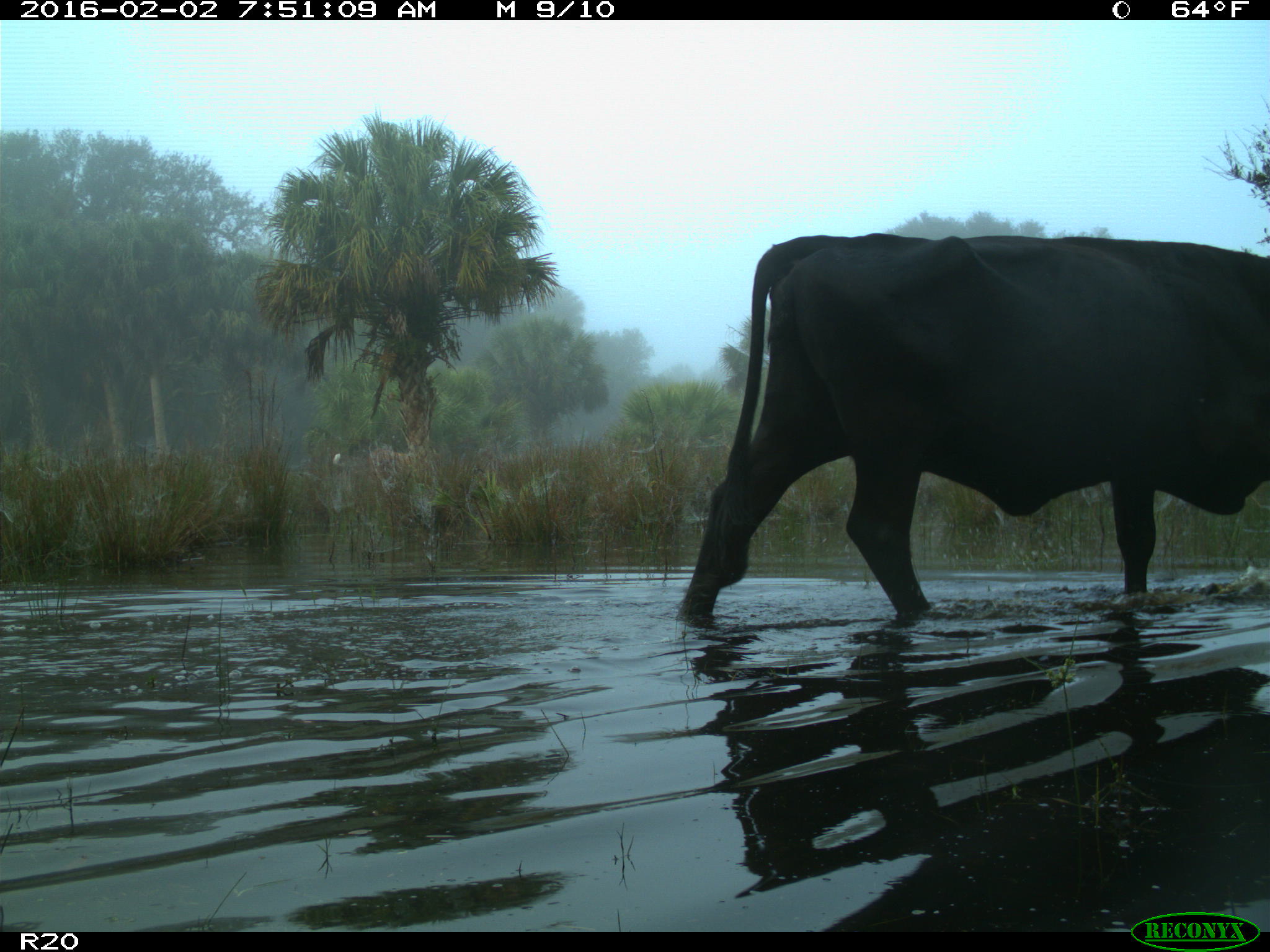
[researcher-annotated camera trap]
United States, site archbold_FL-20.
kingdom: Animalia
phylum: Chordata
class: Mammalia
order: Artiodactyla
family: Bovidae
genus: Bos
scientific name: Bos taurus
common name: domestic cow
Bos taurus (domestic cow).